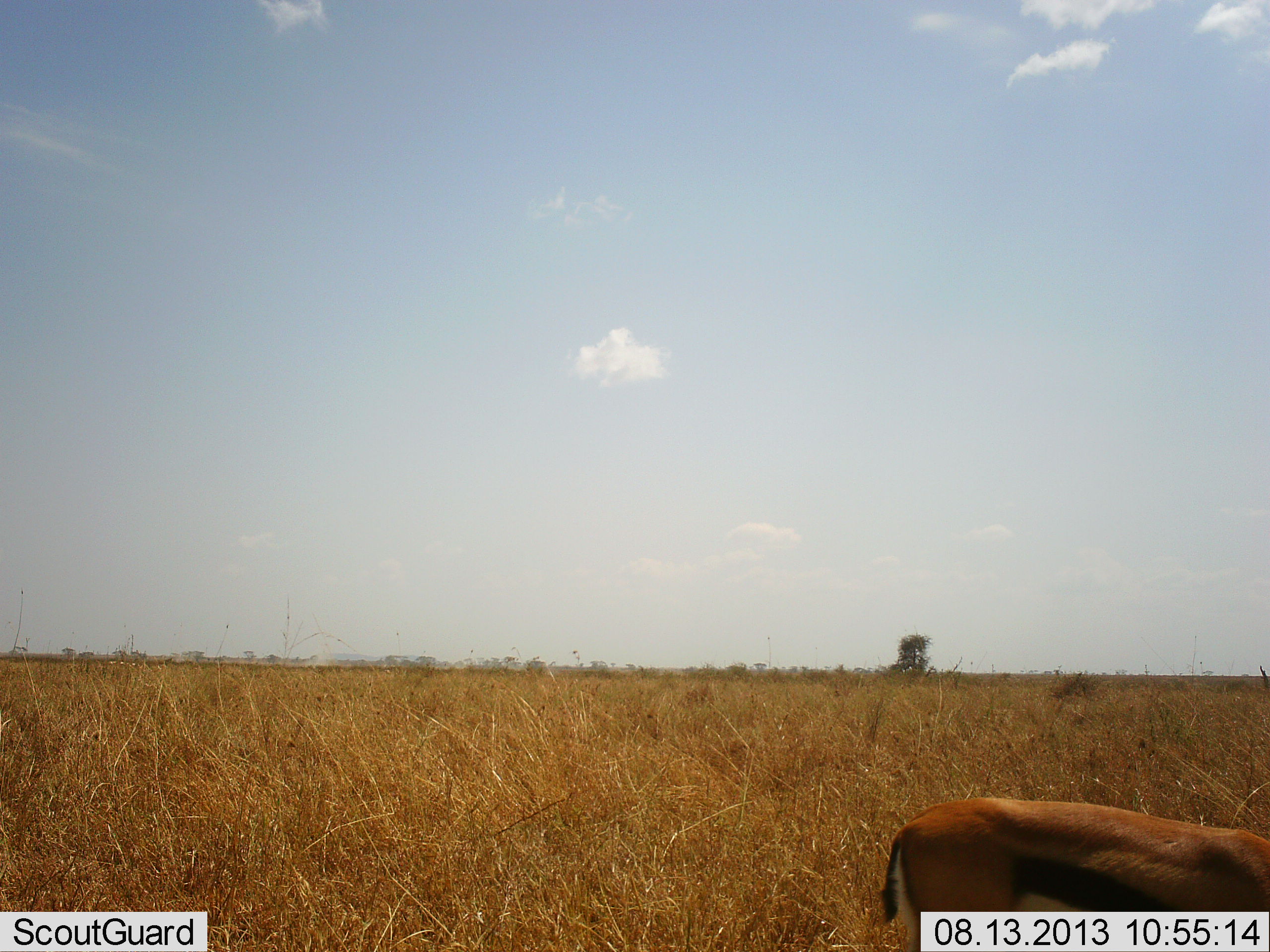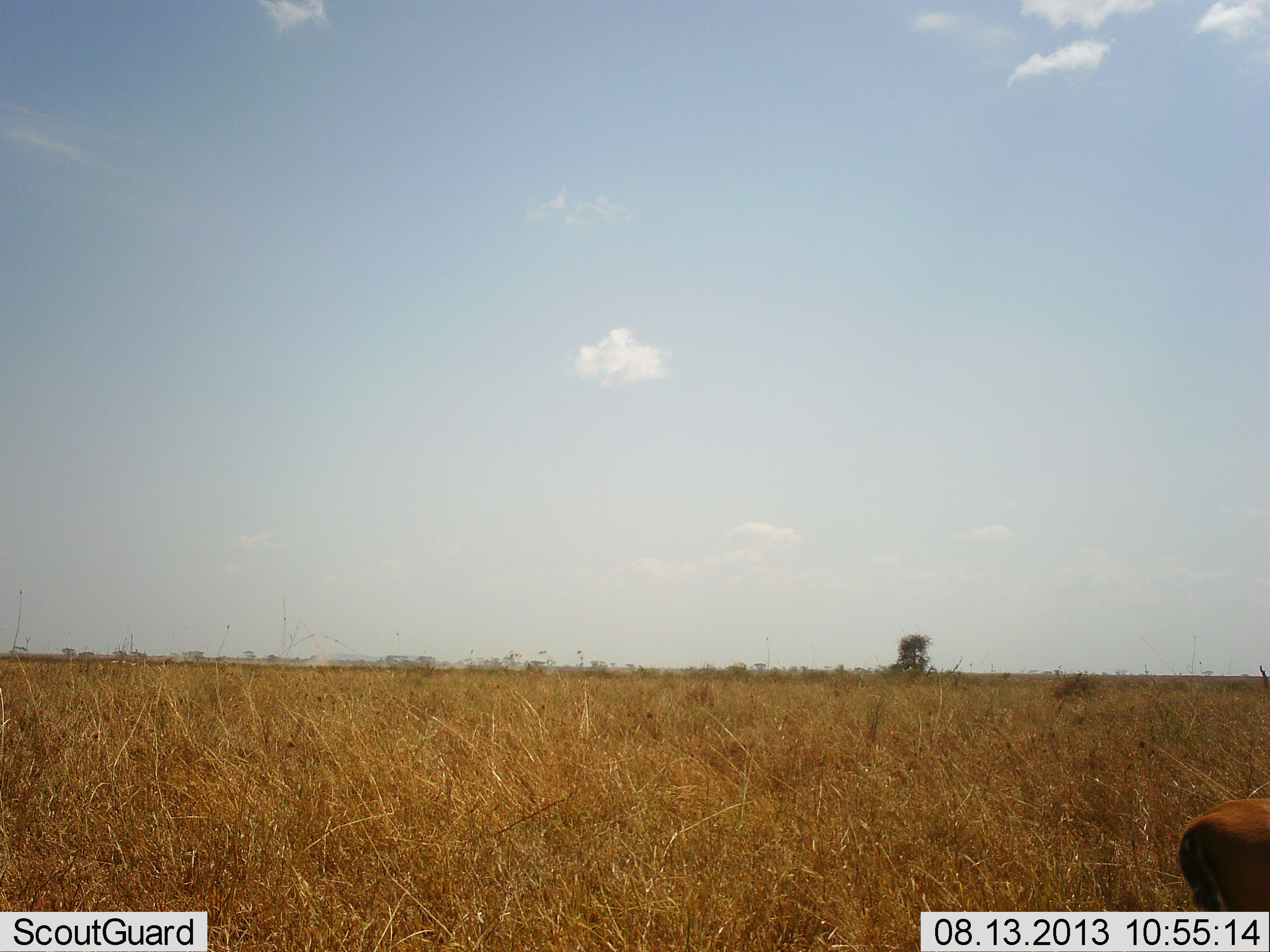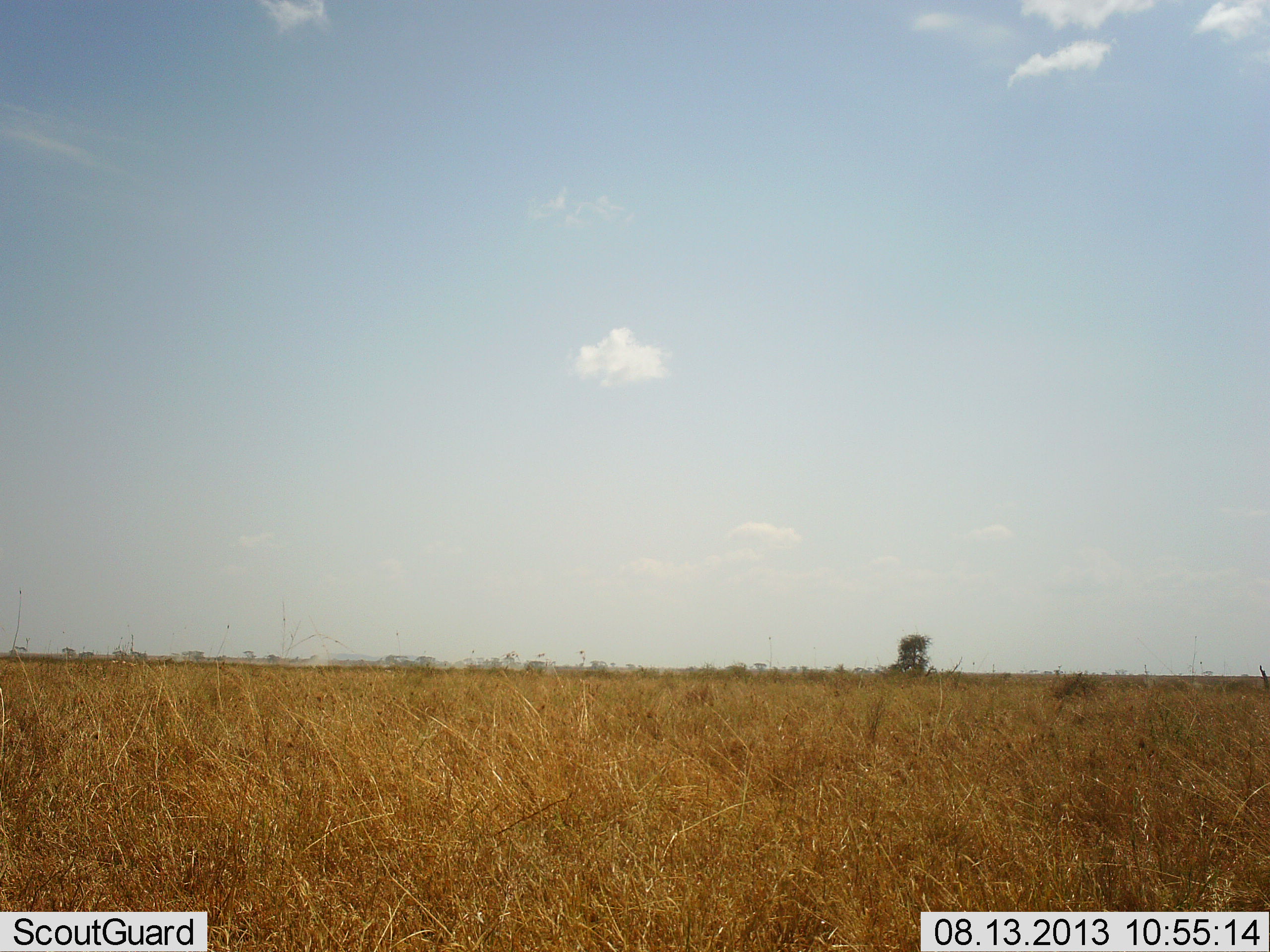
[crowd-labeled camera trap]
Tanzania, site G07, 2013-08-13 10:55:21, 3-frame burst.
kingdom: Animalia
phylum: Chordata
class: Mammalia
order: Artiodactyla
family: Bovidae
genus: Eudorcas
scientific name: Eudorcas thomsonii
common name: thomson's gazelle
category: gazellethomsons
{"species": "gazellethomsons (thomson's gazelle) (Eudorcas thomsonii)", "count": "1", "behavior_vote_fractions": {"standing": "0%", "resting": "0%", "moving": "100%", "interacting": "0%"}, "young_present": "0%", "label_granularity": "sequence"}